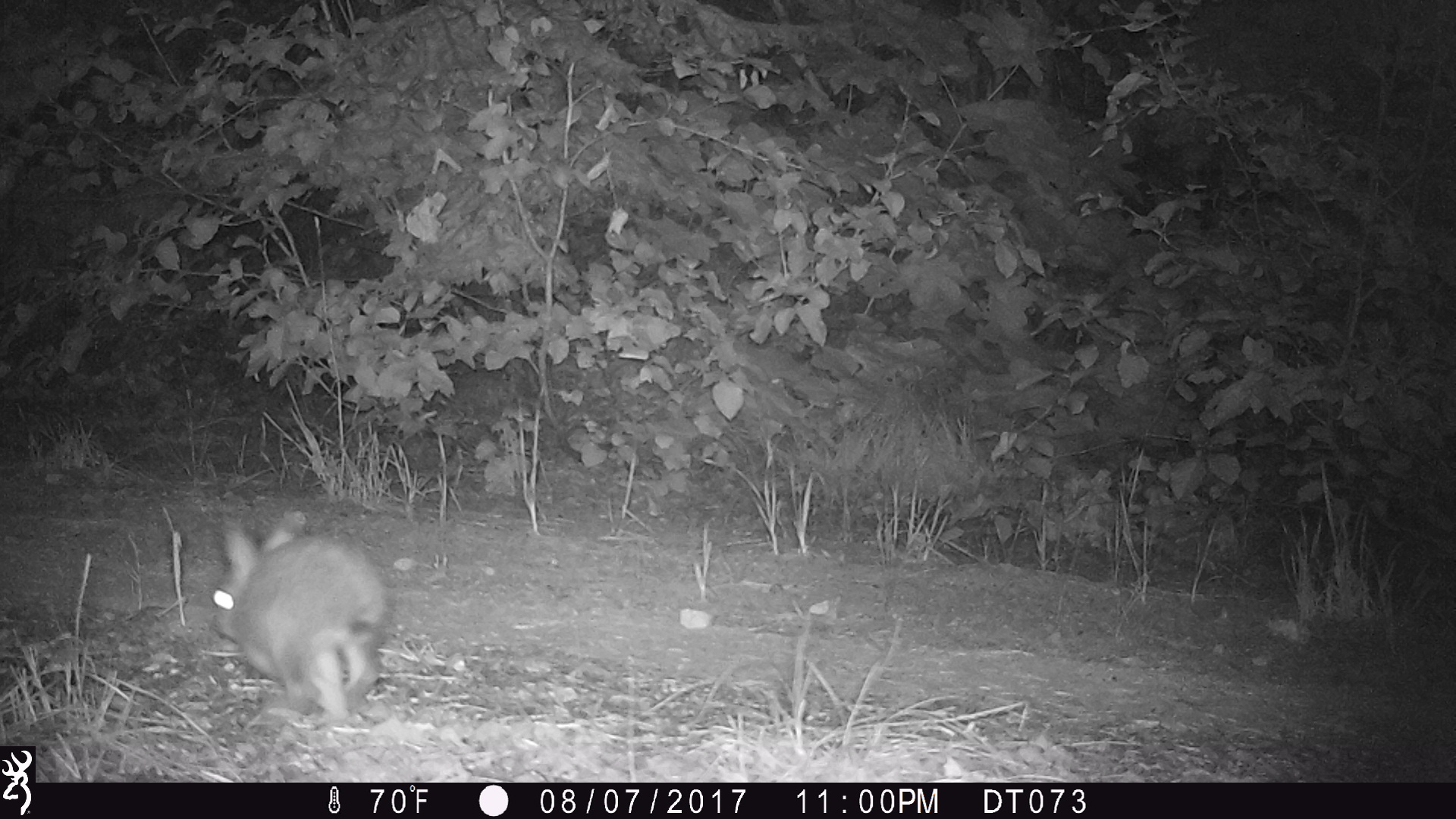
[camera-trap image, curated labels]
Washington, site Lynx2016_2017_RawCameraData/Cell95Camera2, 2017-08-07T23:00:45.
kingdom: Animalia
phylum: Chordata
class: Mammalia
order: Lagomorpha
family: Leporidae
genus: Lepus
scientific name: Lepus americanus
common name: snowshoe hare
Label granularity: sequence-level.